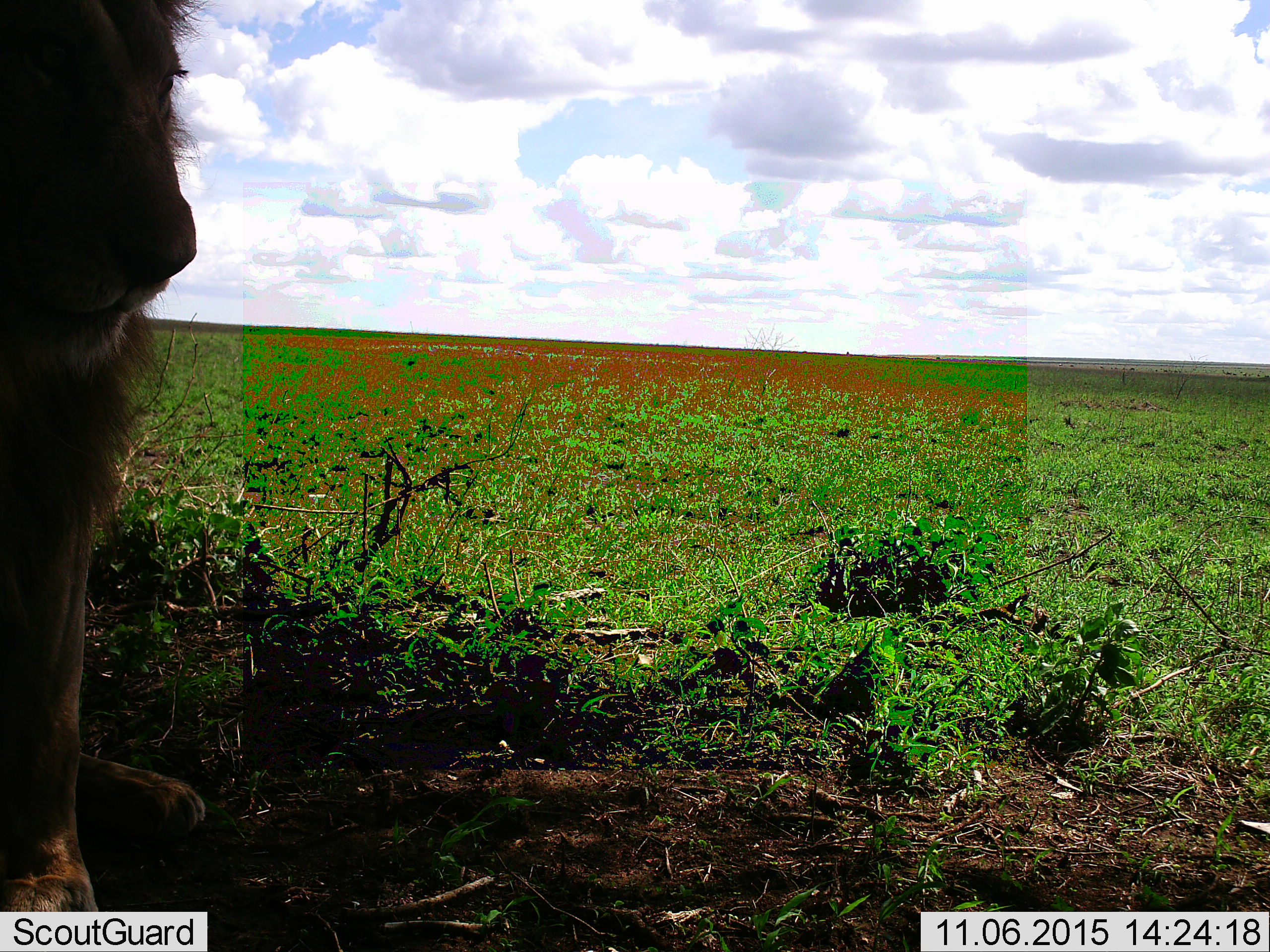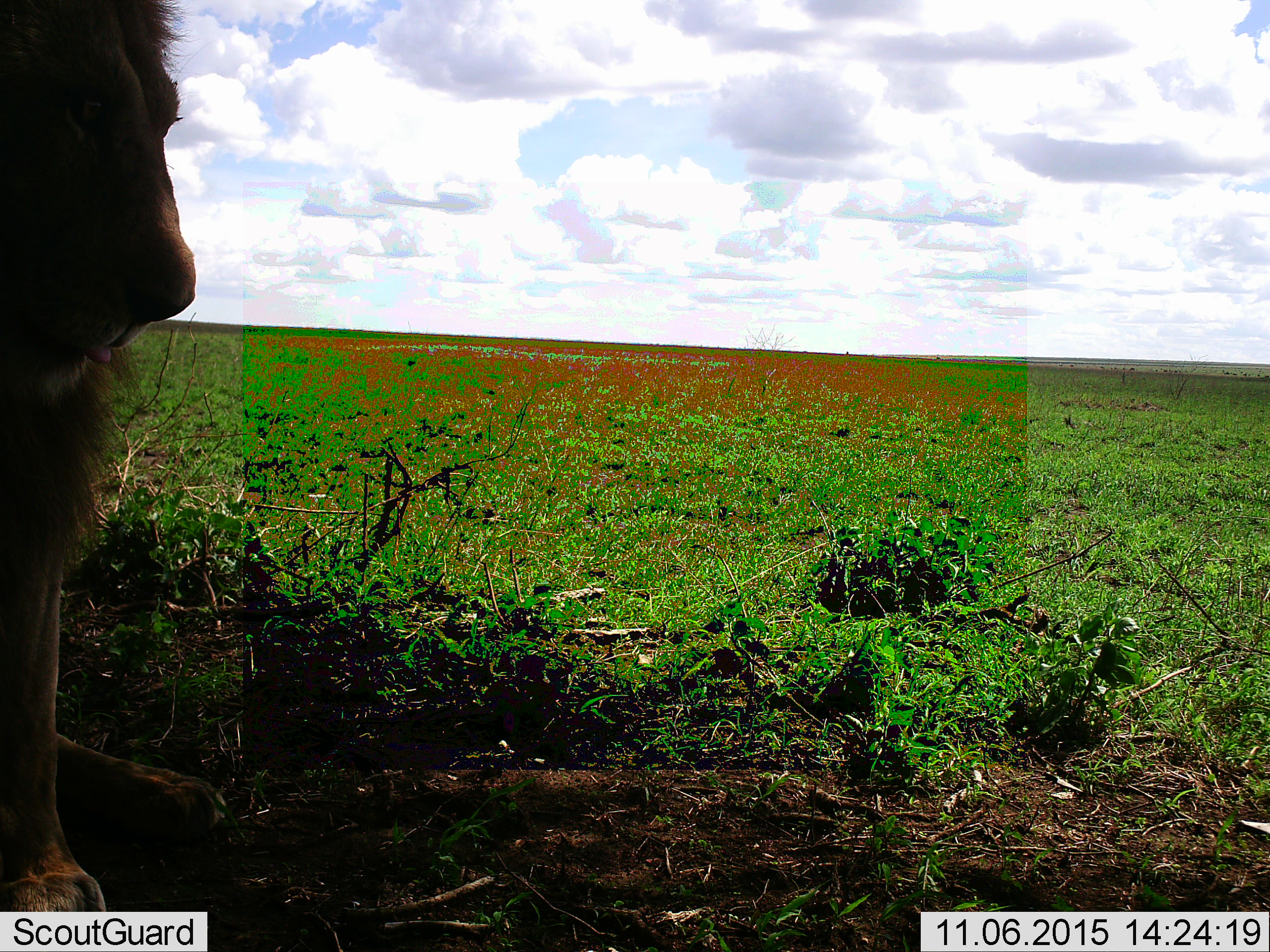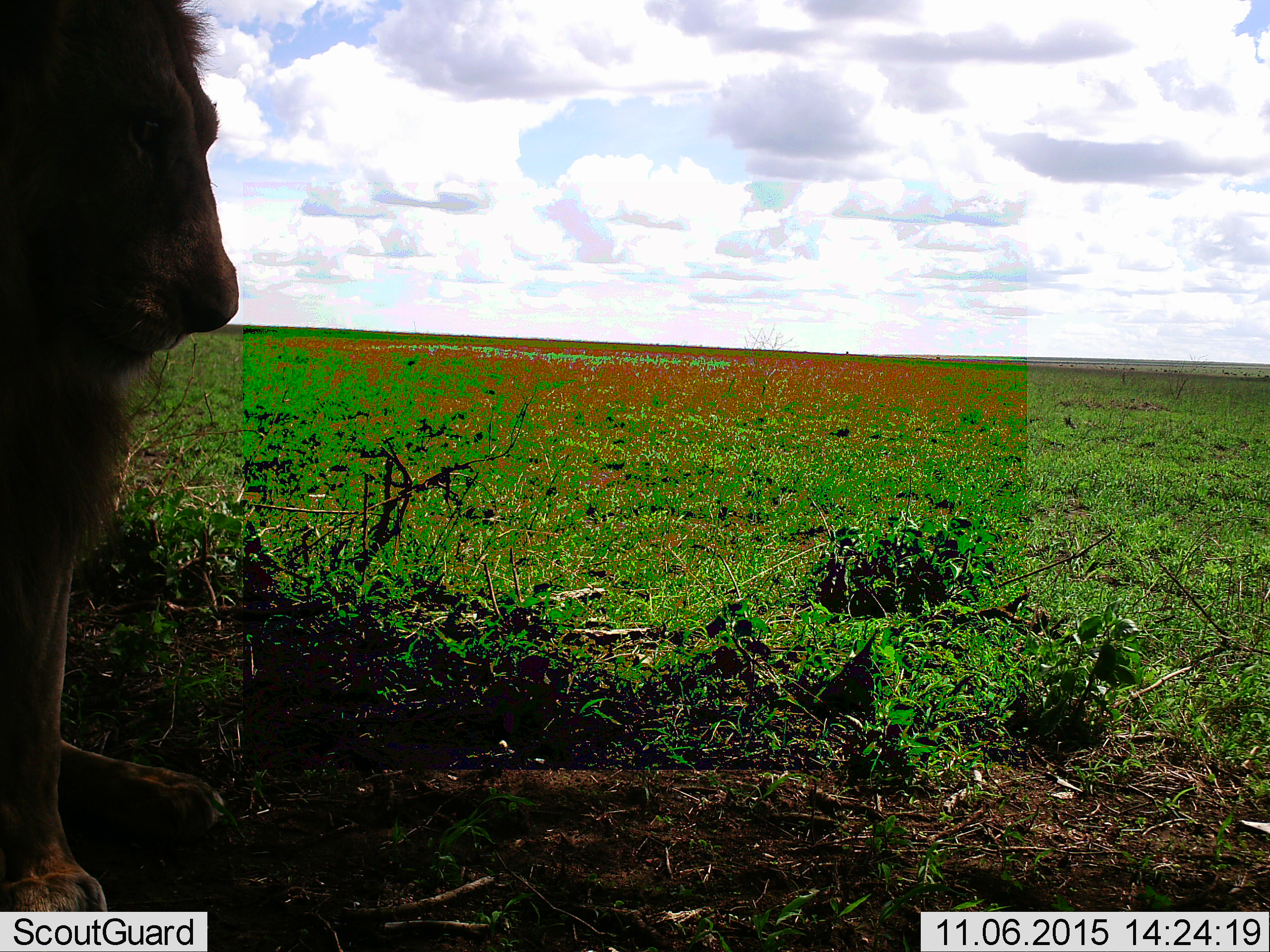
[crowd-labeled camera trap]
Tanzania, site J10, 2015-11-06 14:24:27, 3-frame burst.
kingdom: Animalia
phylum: Chordata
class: Mammalia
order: Carnivora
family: Felidae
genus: Panthera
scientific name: Panthera leo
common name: lion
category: lionmale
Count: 1.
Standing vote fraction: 33%.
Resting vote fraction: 67%.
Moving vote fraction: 0%.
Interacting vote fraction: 0%.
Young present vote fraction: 0%.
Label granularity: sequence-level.